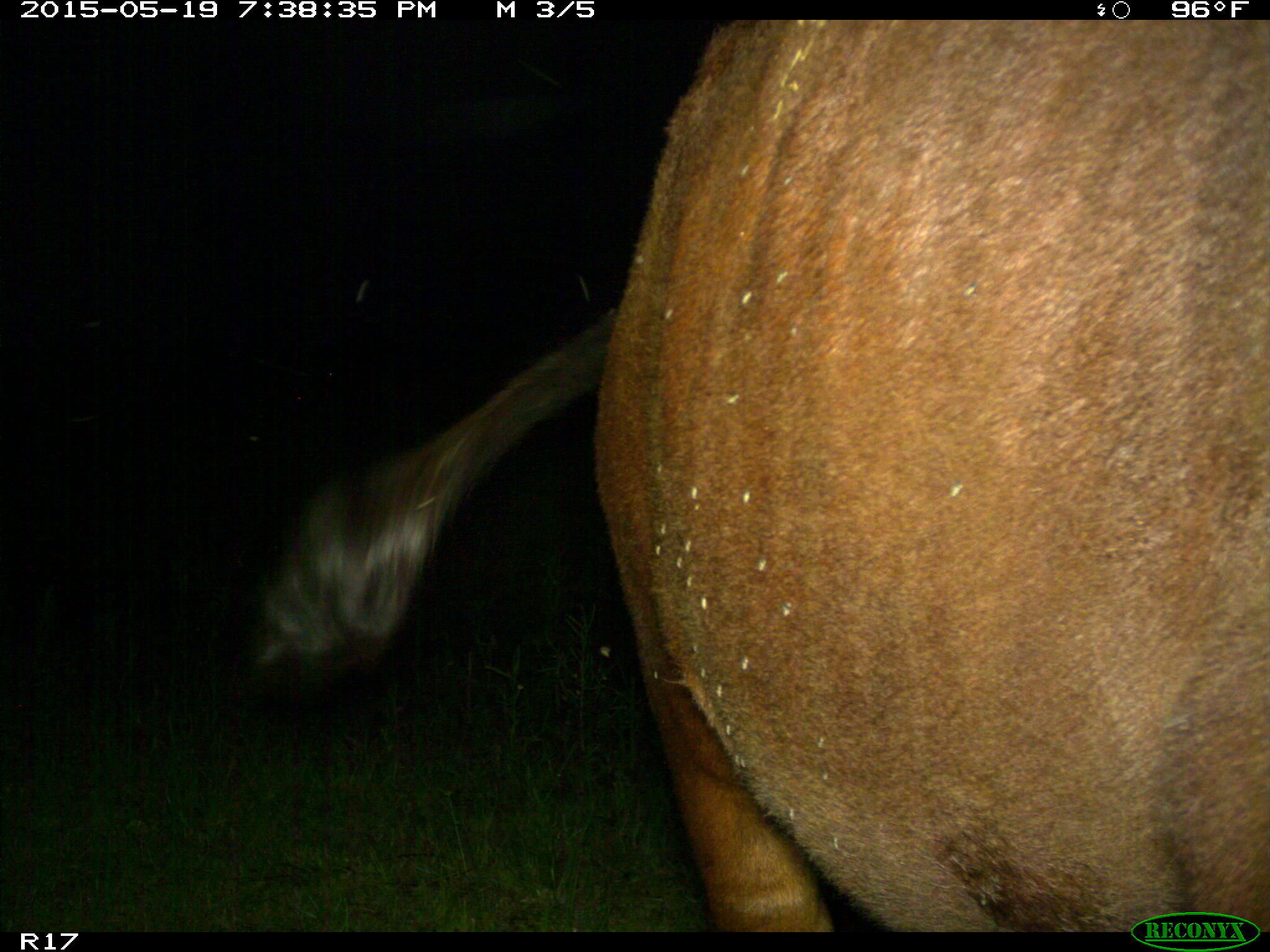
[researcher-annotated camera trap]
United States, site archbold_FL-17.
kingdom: Animalia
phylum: Chordata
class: Mammalia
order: Artiodactyla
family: Bovidae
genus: Bos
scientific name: Bos taurus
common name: domestic cow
Bos taurus (domestic cow).